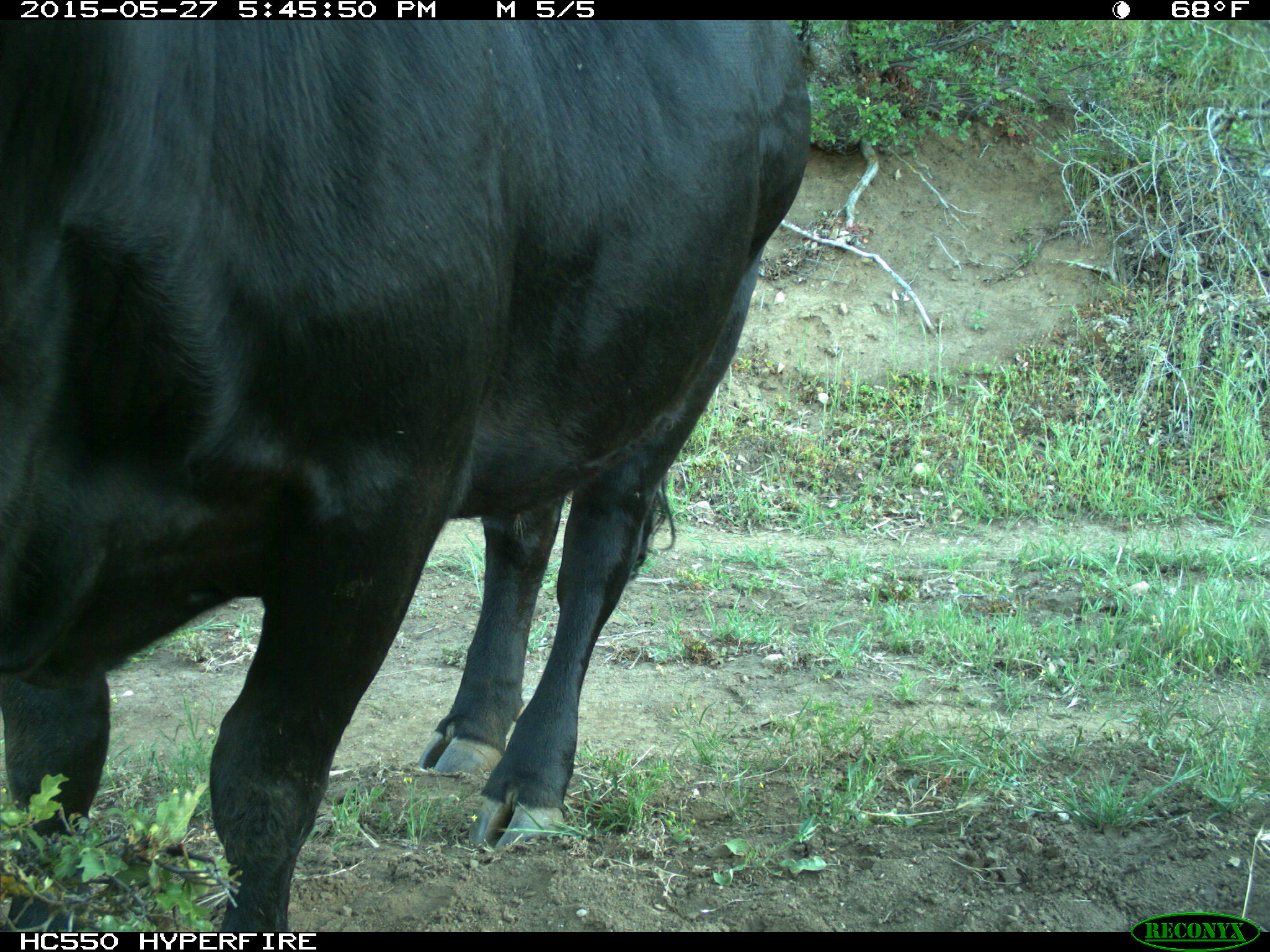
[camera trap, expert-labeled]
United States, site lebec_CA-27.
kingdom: Animalia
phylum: Chordata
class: Mammalia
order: Artiodactyla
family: Bovidae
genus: Bos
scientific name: Bos taurus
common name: domestic cow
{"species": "Bos taurus (domestic cow)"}